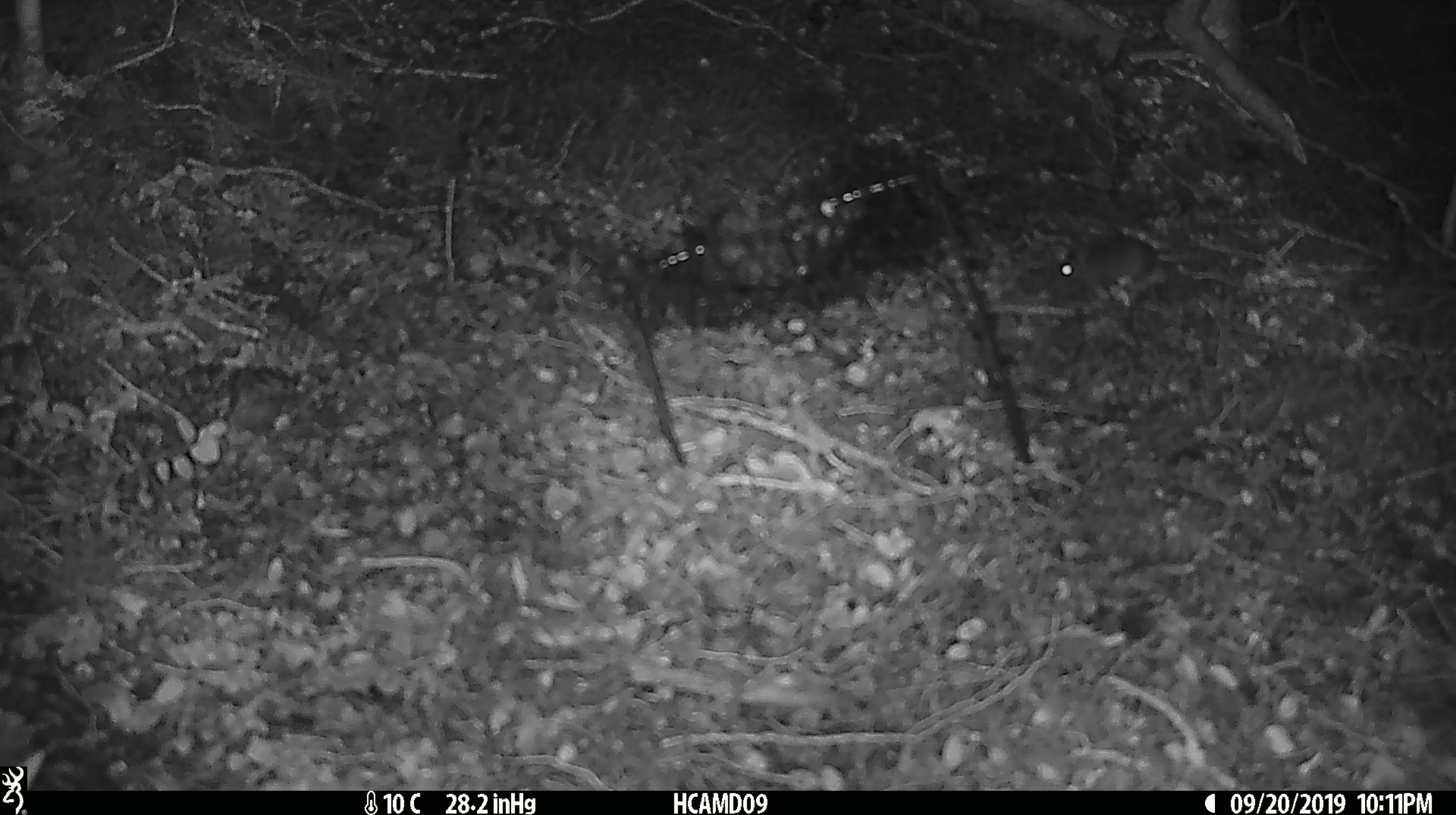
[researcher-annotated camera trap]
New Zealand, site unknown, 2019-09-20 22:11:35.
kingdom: Animalia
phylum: Chordata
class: Mammalia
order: Rodentia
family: Muridae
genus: Mus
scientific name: Mus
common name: mouse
Mouse (Mus).